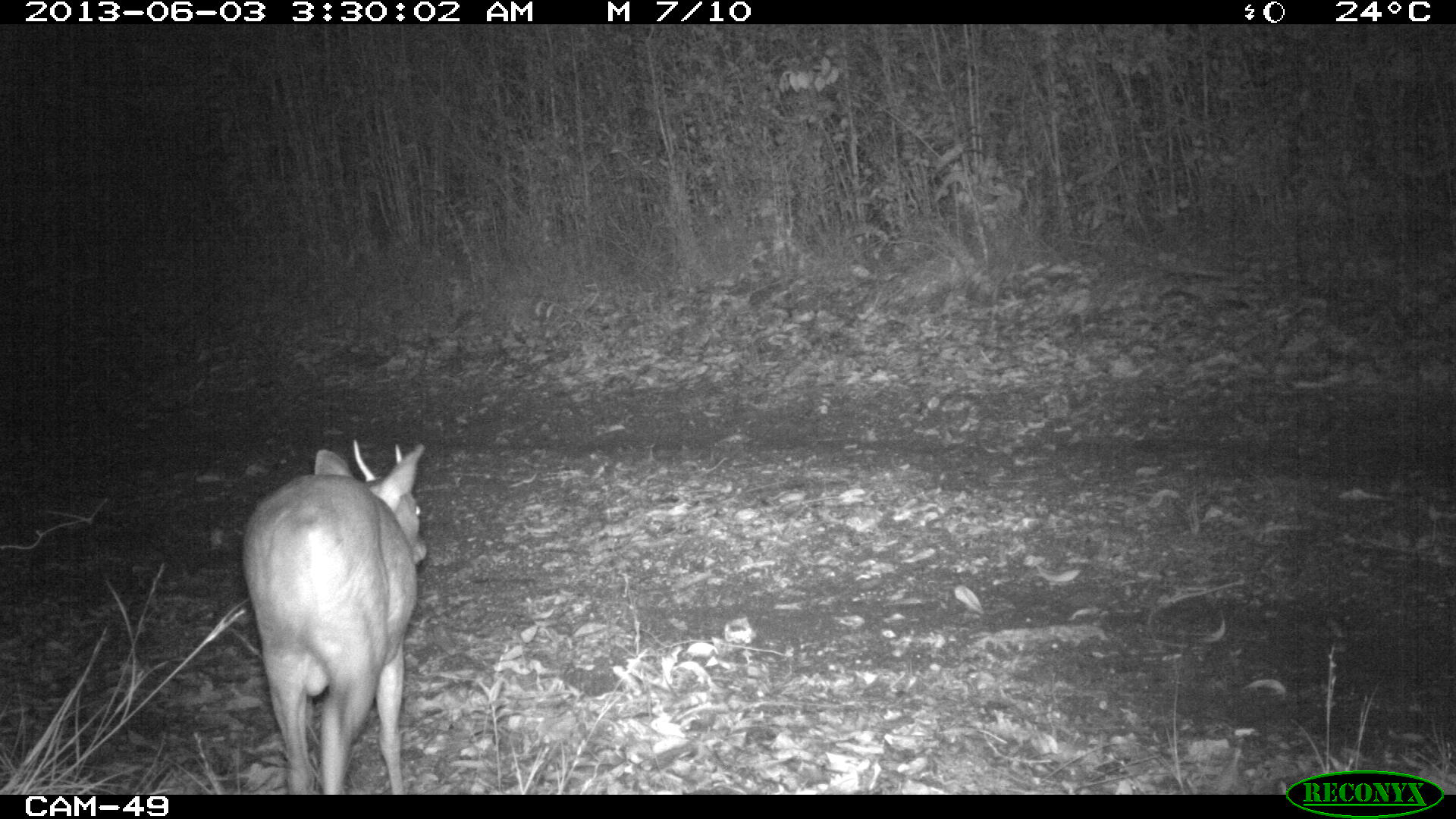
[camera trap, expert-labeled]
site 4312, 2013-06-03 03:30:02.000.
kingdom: Animalia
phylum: Chordata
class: Mammalia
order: Artiodactyla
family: Cervidae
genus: Mazama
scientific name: Mazama temama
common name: central american red brocket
Mazama temama (central american red brocket), count 1, sex male.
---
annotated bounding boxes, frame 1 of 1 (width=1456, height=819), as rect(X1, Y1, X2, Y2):
mazama temama: rect(242, 438, 427, 794)